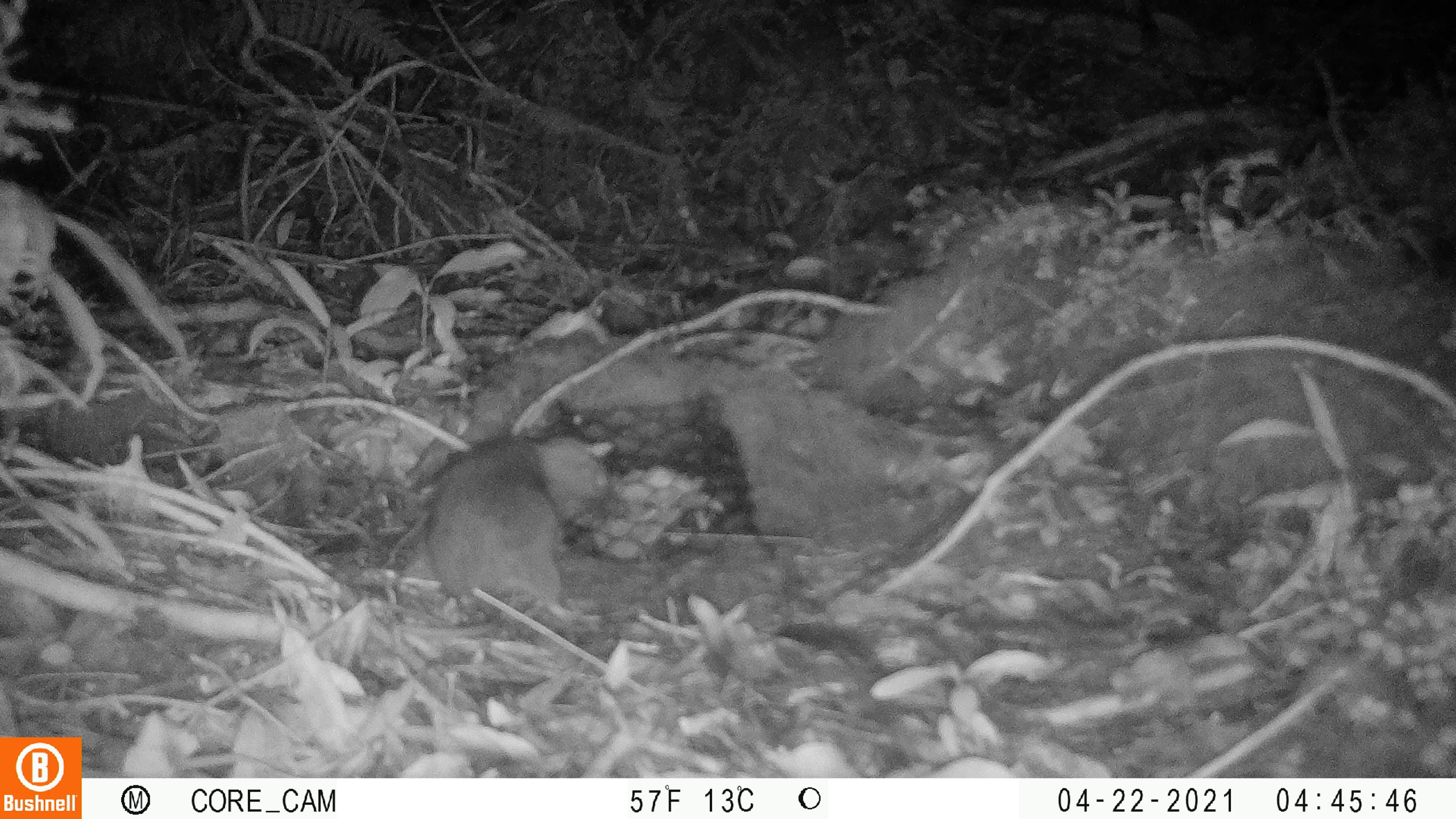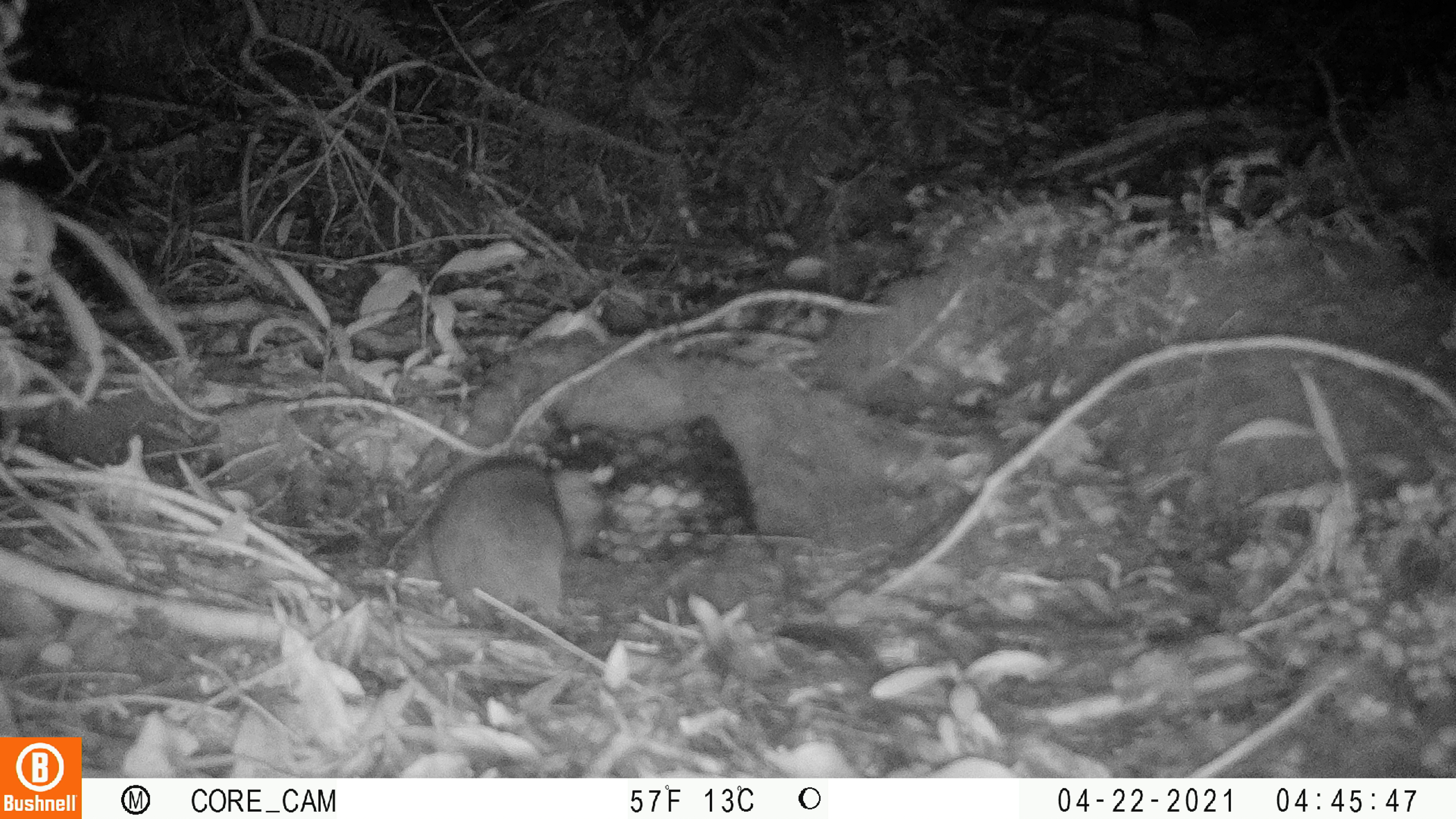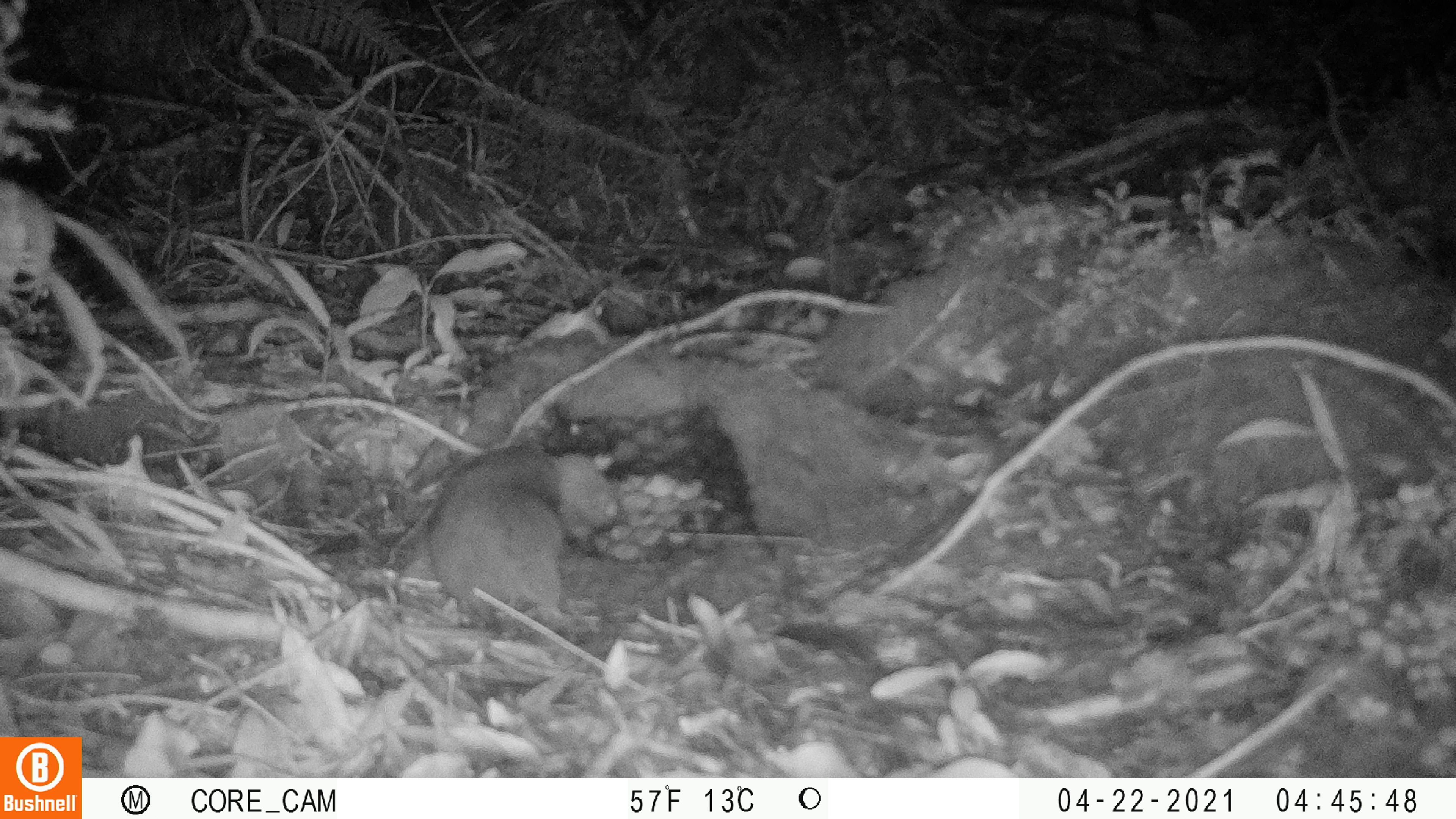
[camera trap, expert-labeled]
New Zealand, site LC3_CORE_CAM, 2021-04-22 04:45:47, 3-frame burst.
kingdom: Animalia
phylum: Chordata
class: Mammalia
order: Rodentia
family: Muridae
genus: Rattus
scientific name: Rattus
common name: rat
Rat (Rattus).